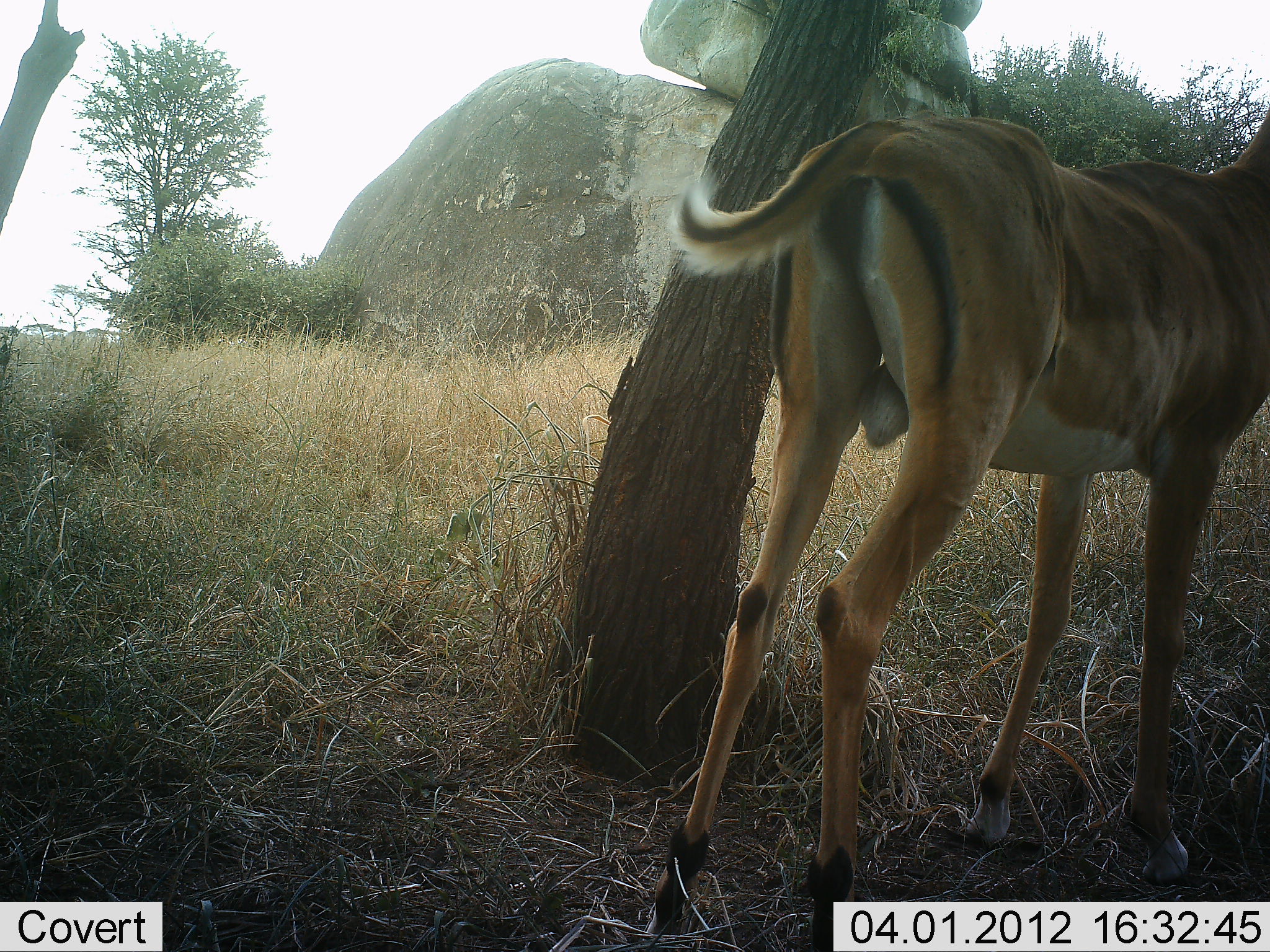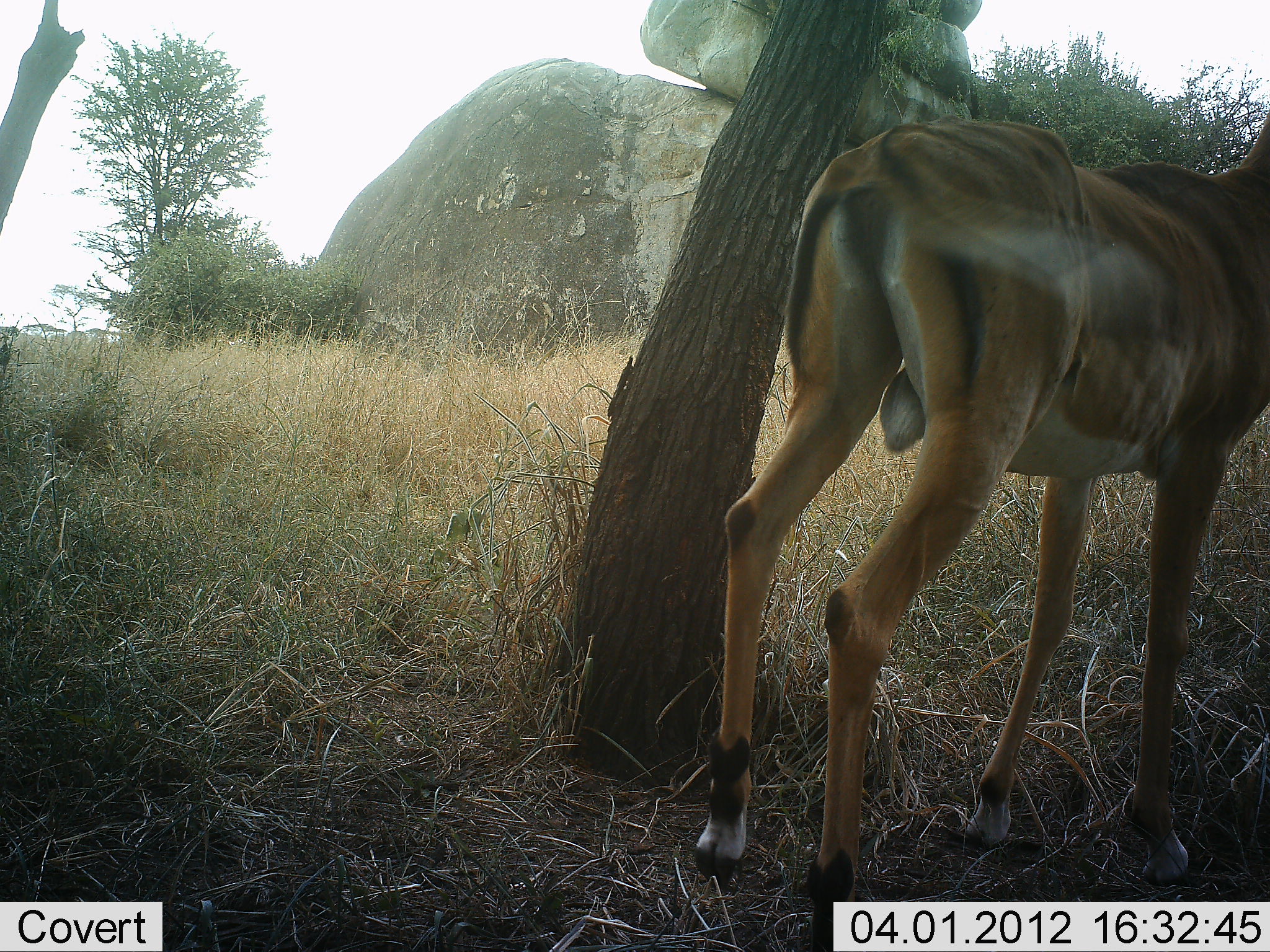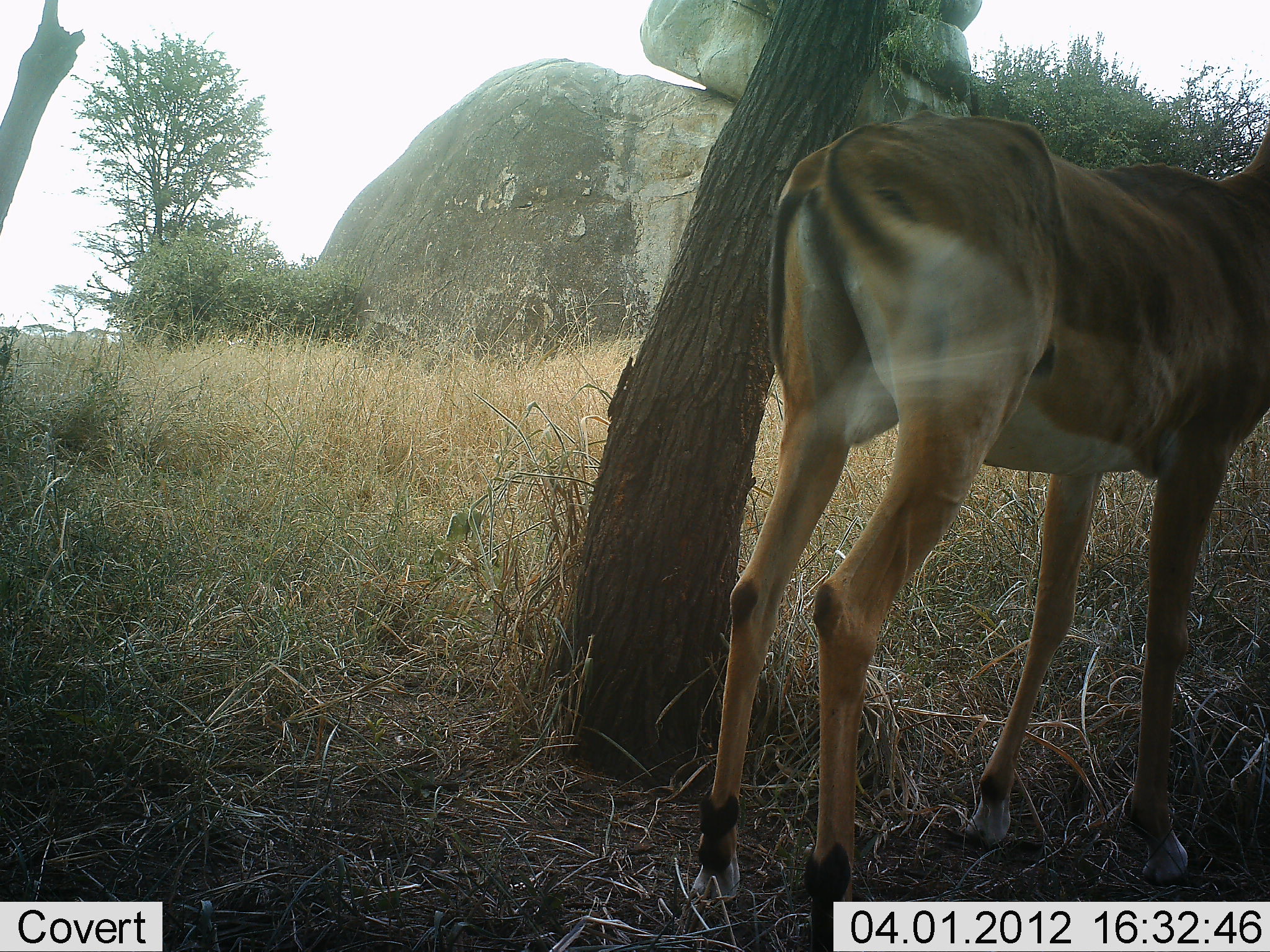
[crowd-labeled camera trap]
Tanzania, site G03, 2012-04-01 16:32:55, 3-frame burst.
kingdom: Animalia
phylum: Chordata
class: Mammalia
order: Artiodactyla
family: Bovidae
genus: Aepyceros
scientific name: Aepyceros melampus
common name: impala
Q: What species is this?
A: Impala (Aepyceros melampus).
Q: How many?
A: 1.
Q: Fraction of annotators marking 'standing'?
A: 95%.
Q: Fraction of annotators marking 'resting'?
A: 0%.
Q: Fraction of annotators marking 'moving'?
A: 0%.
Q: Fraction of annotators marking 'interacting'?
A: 5%.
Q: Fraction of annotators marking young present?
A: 0%.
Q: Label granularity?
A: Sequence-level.